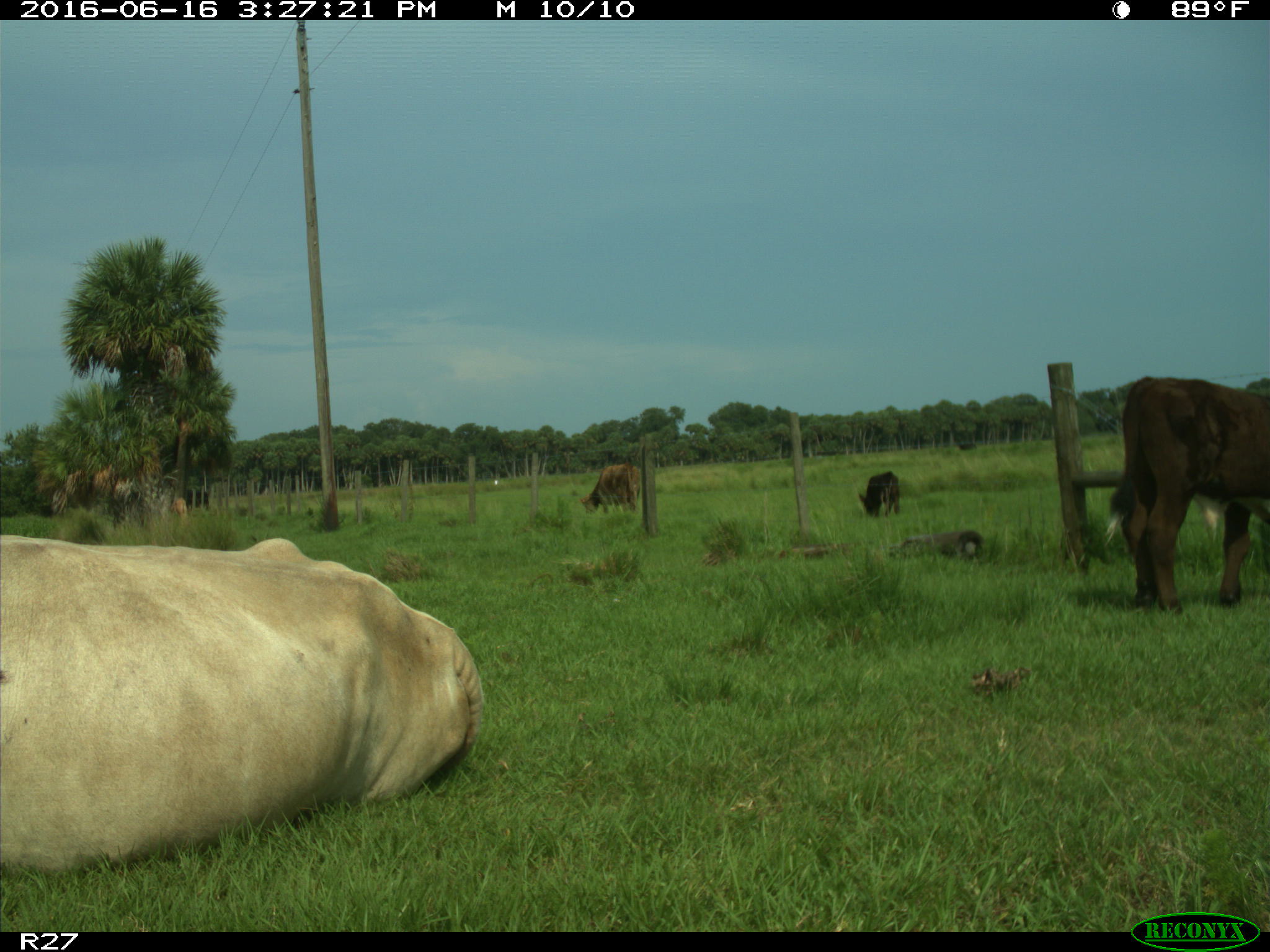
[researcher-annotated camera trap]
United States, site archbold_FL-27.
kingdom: Animalia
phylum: Chordata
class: Mammalia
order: Artiodactyla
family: Bovidae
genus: Bos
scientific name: Bos taurus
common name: domestic cow